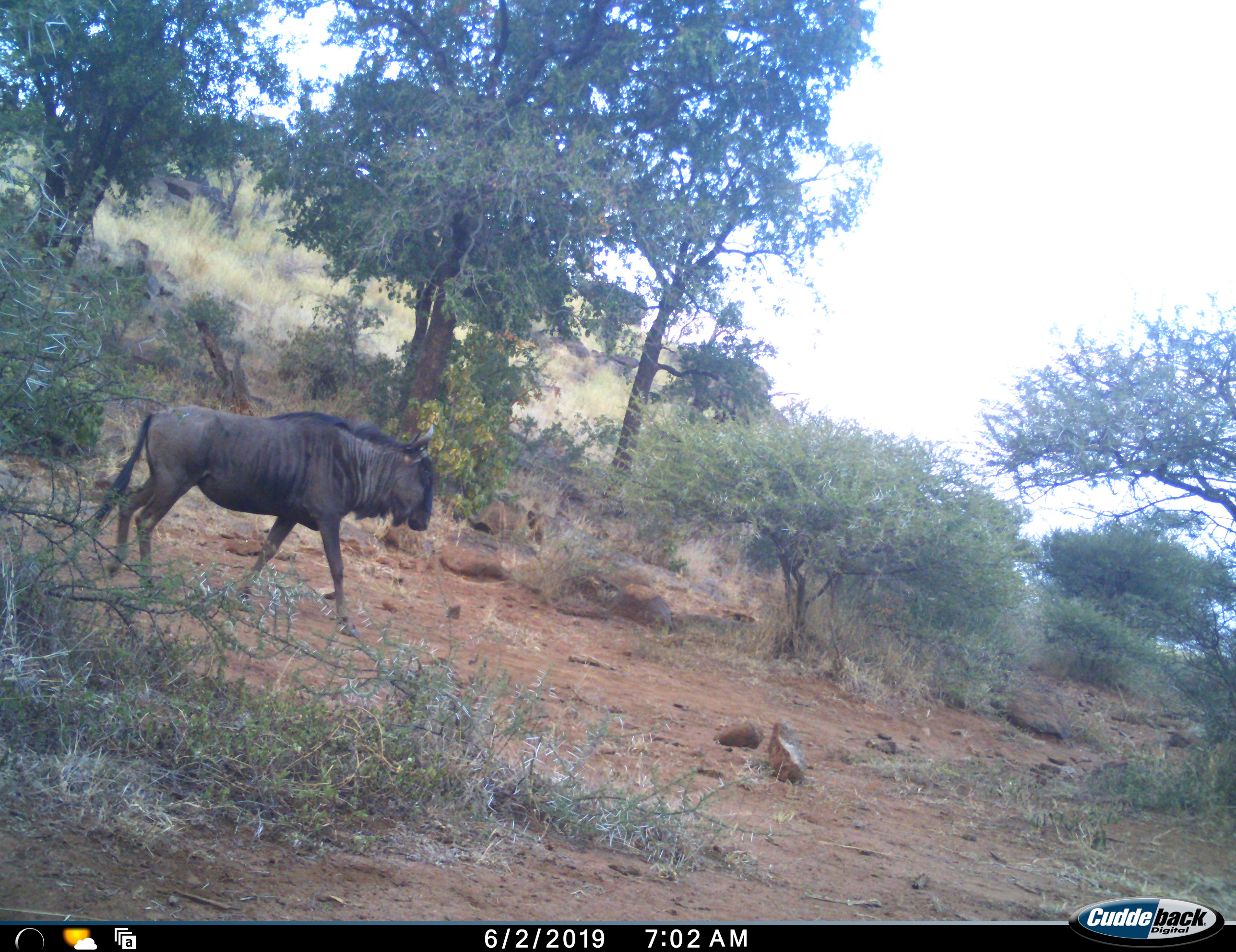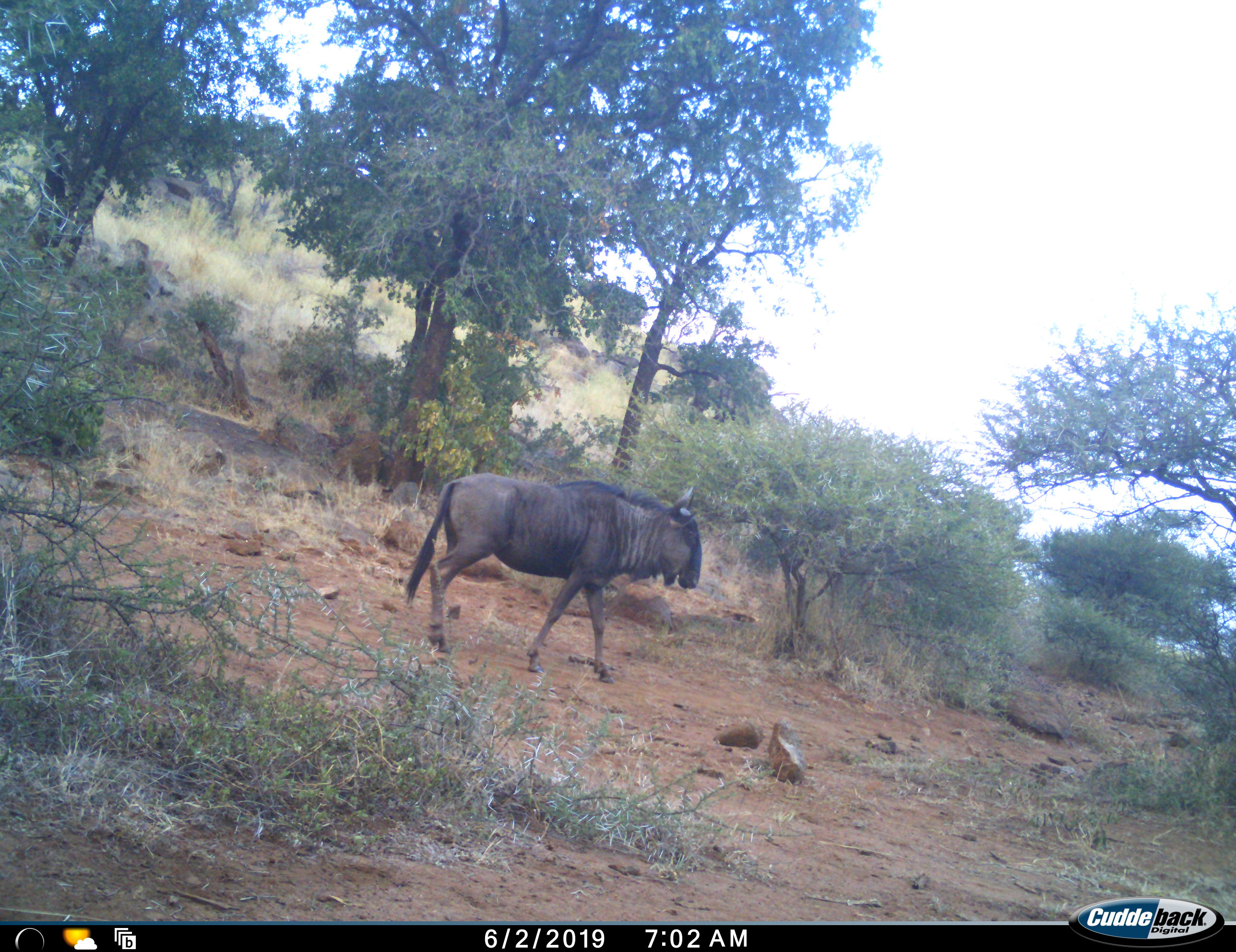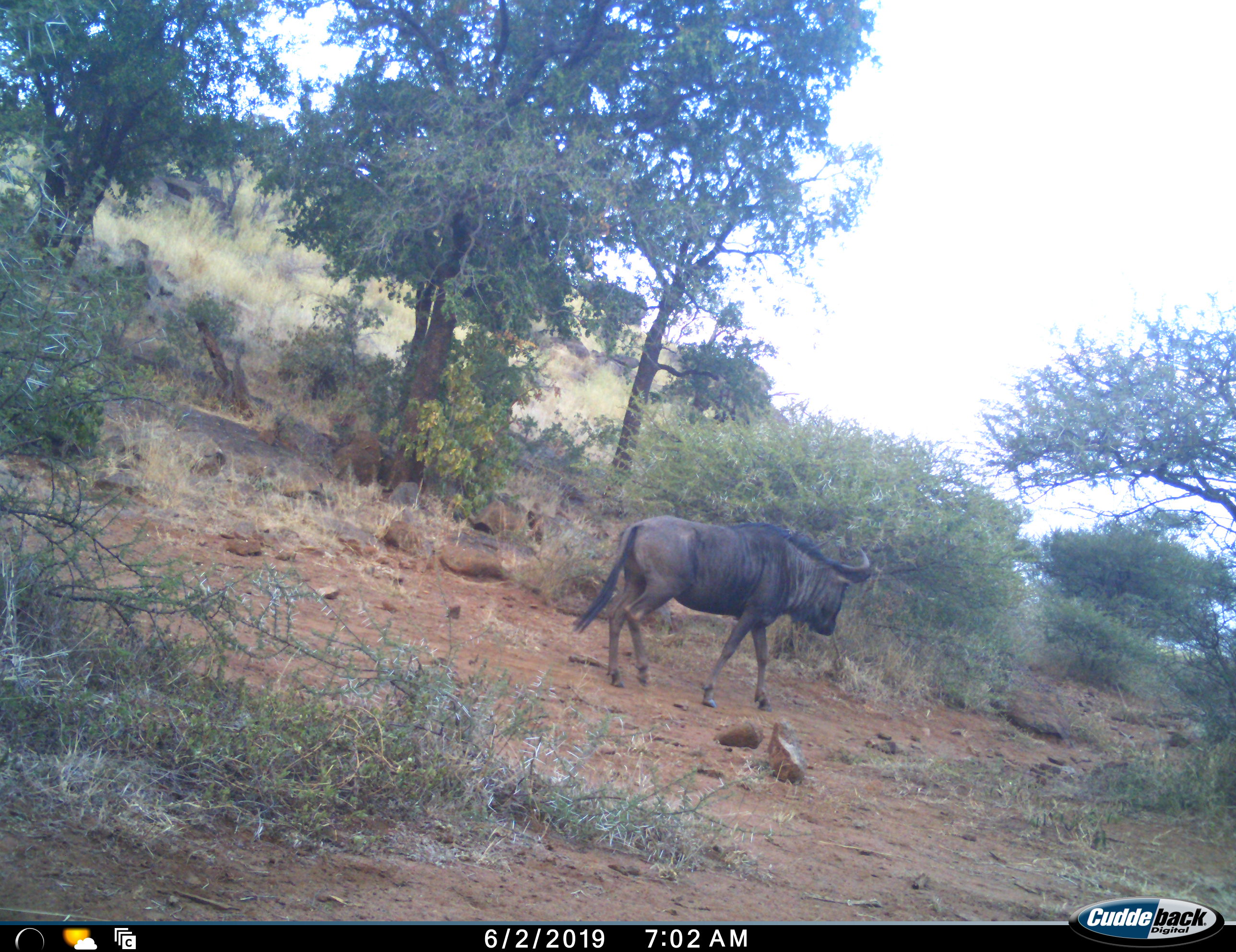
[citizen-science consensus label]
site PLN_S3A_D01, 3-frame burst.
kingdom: Animalia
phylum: Chordata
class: Mammalia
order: Artiodactyla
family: Bovidae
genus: Connochaetes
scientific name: Connochaetes taurinus taurinus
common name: blue wildebeest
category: wildebeestblue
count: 1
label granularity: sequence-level